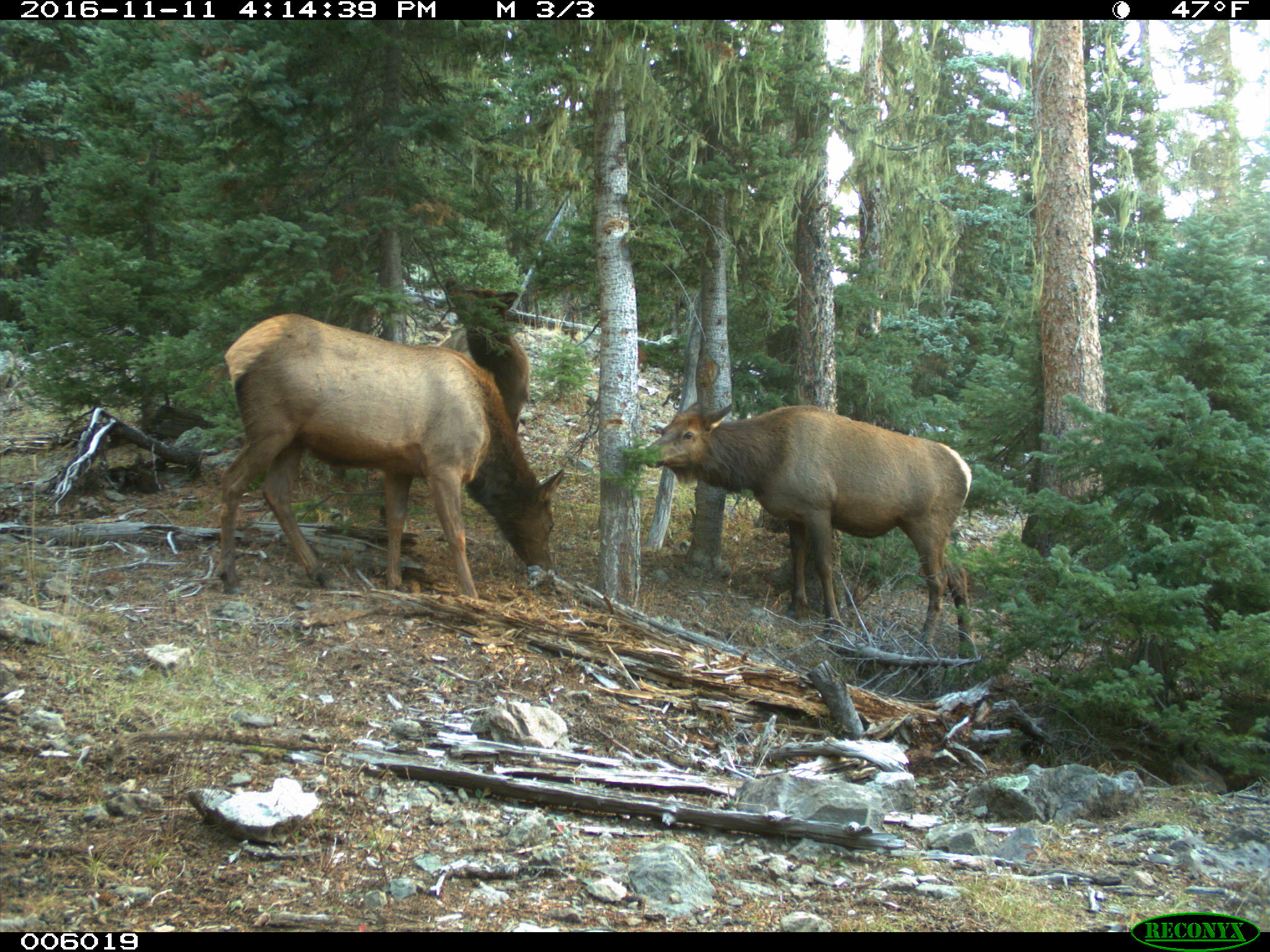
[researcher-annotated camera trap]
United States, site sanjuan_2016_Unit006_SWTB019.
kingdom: Animalia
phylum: Chordata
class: Mammalia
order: Artiodactyla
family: Cervidae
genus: Cervus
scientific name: Cervus elaphus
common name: red deer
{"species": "Cervus elaphus (red deer)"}